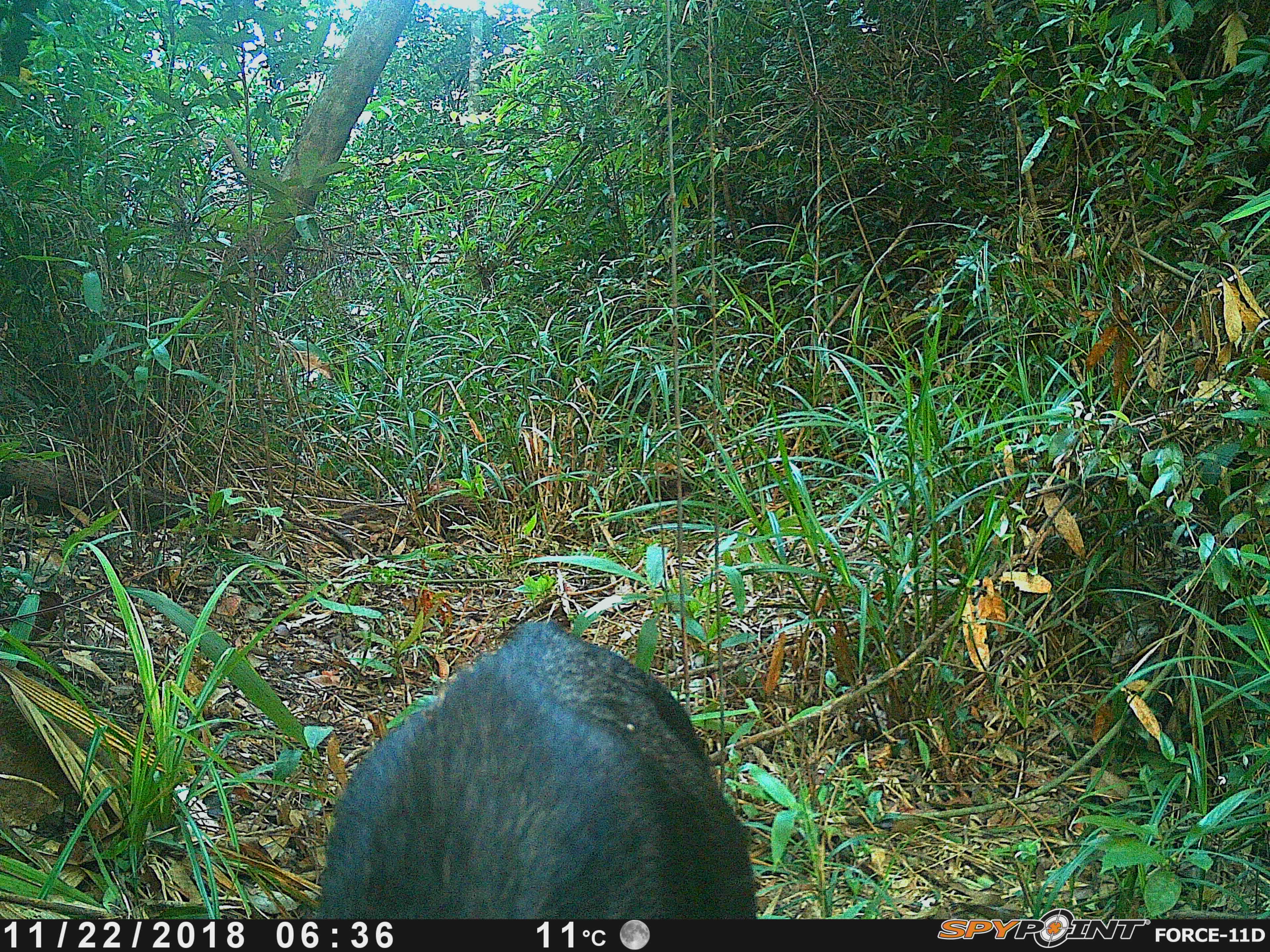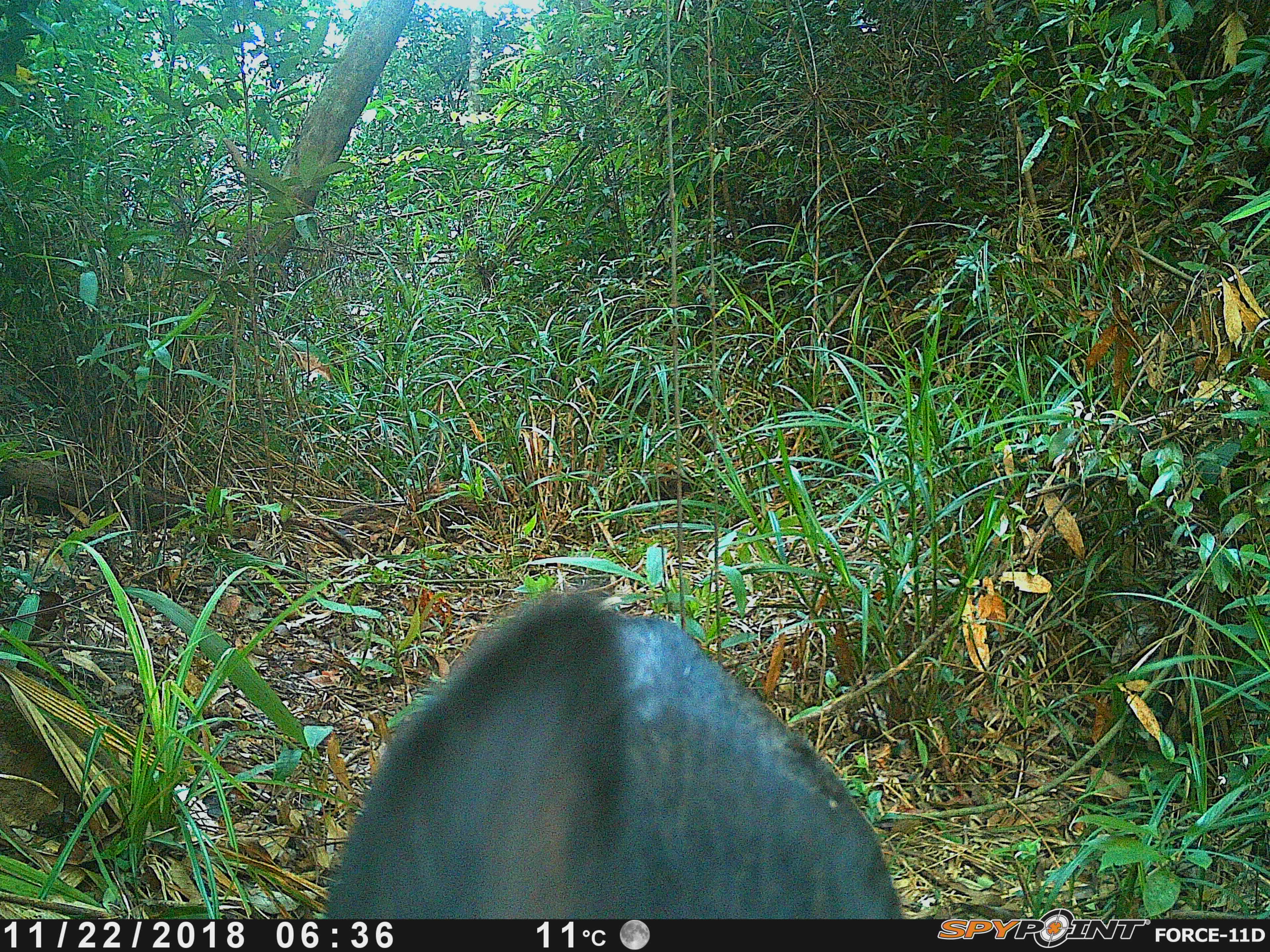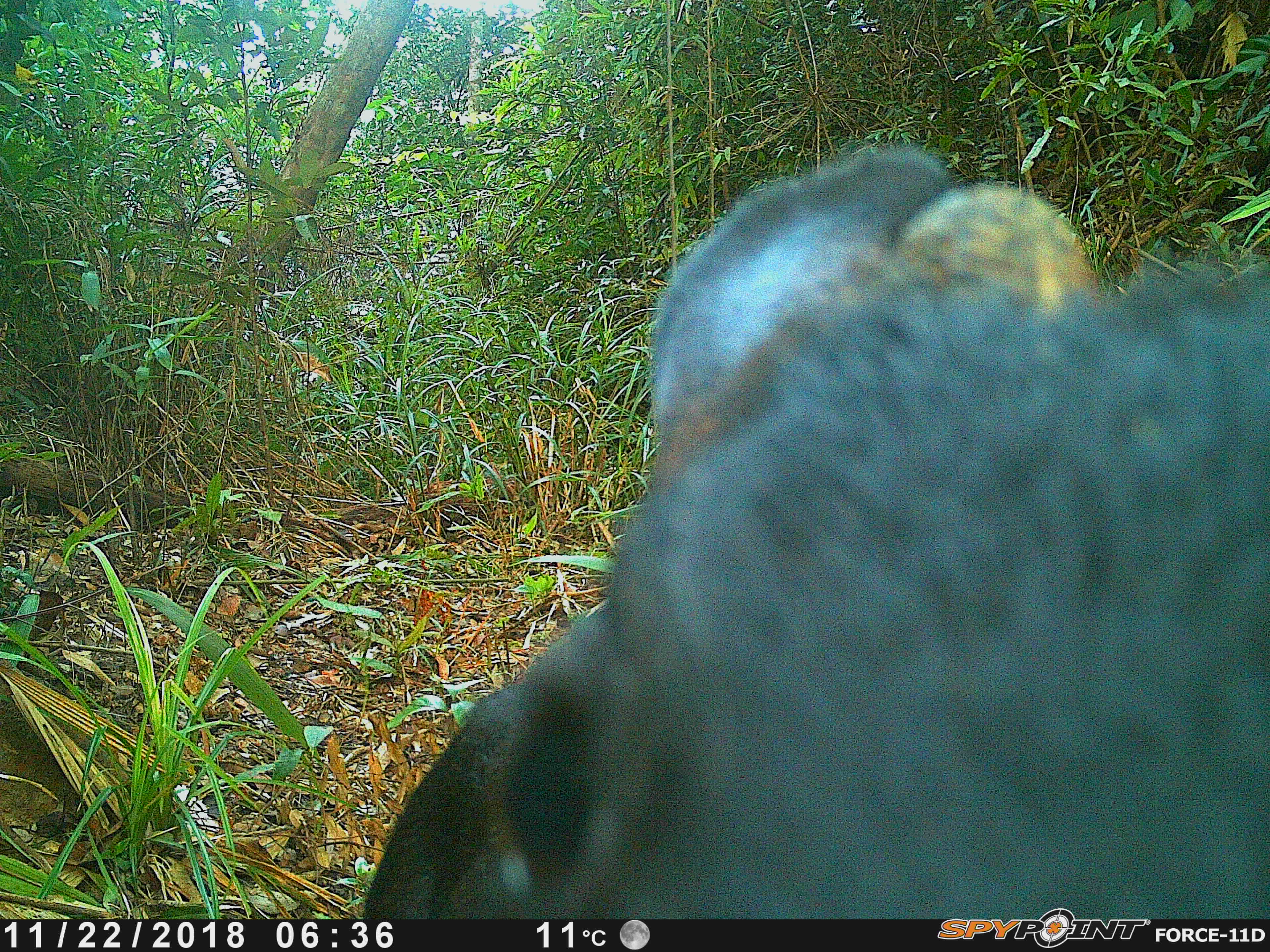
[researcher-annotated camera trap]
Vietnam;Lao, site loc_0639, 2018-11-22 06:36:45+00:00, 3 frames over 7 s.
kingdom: Animalia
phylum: Chordata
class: Mammalia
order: Artiodactyla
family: Bovidae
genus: Capricornis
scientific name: Capricornis sumatraensis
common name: chinese serow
Chinese serow (Capricornis sumatraensis). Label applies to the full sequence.